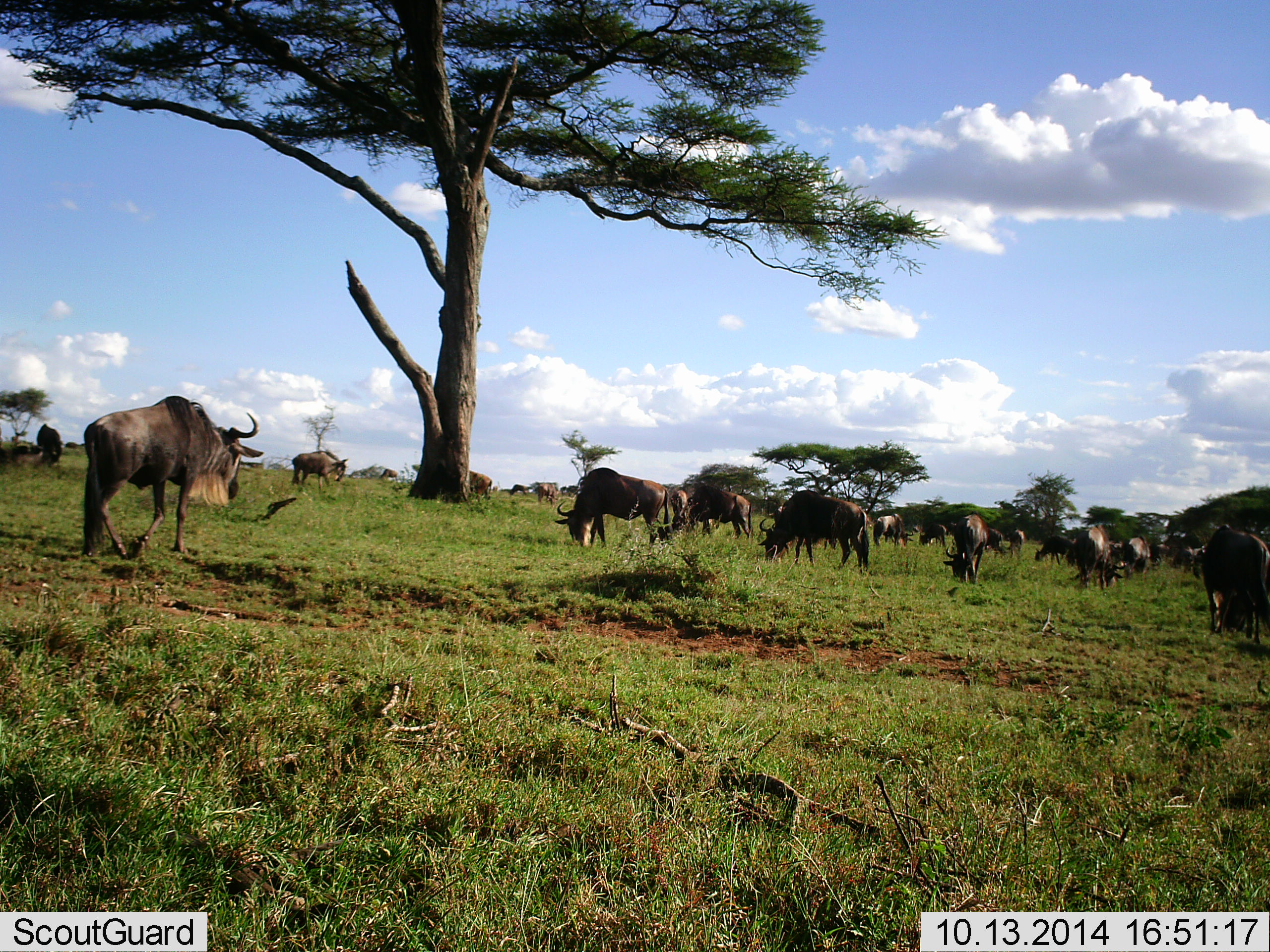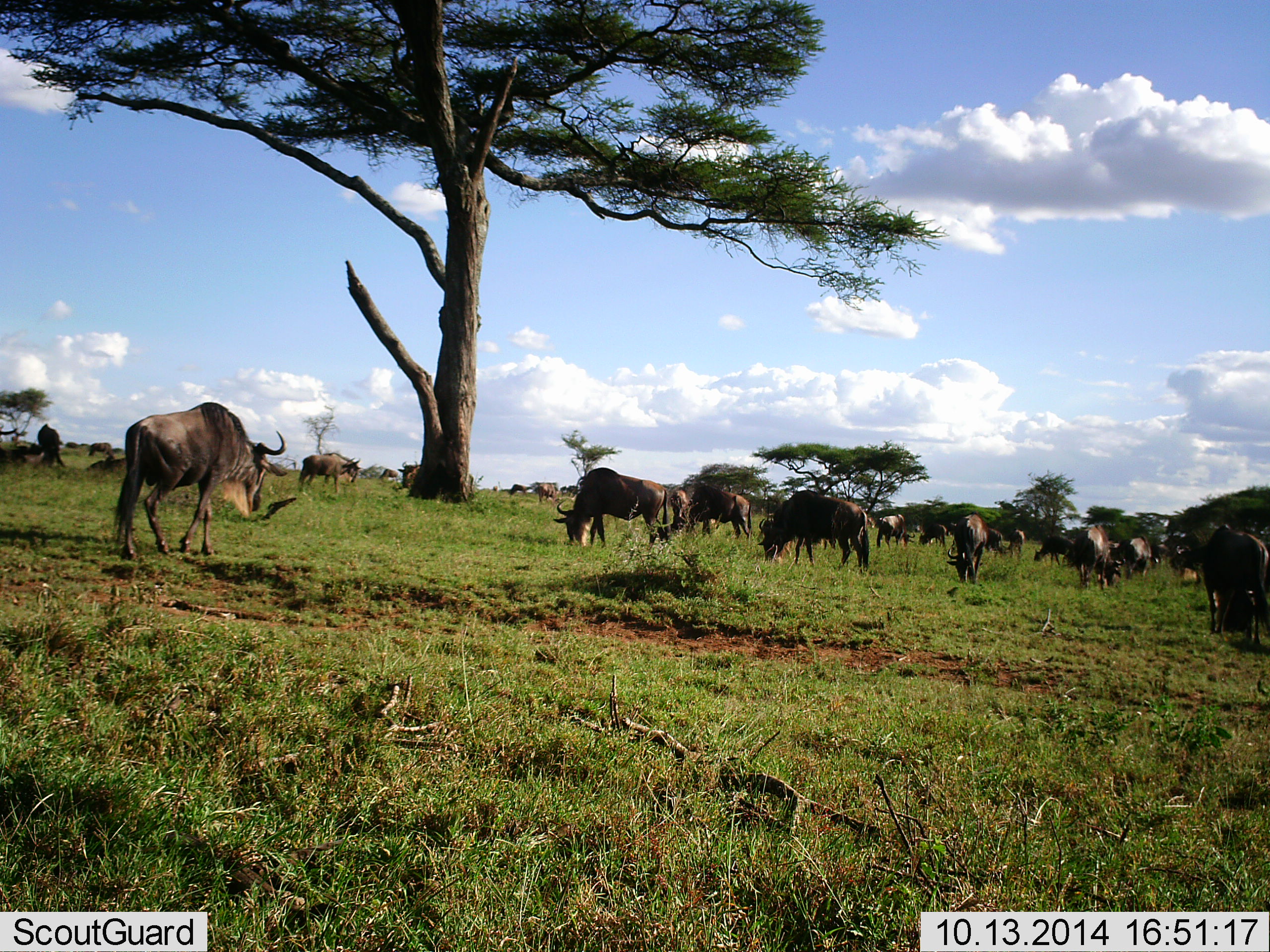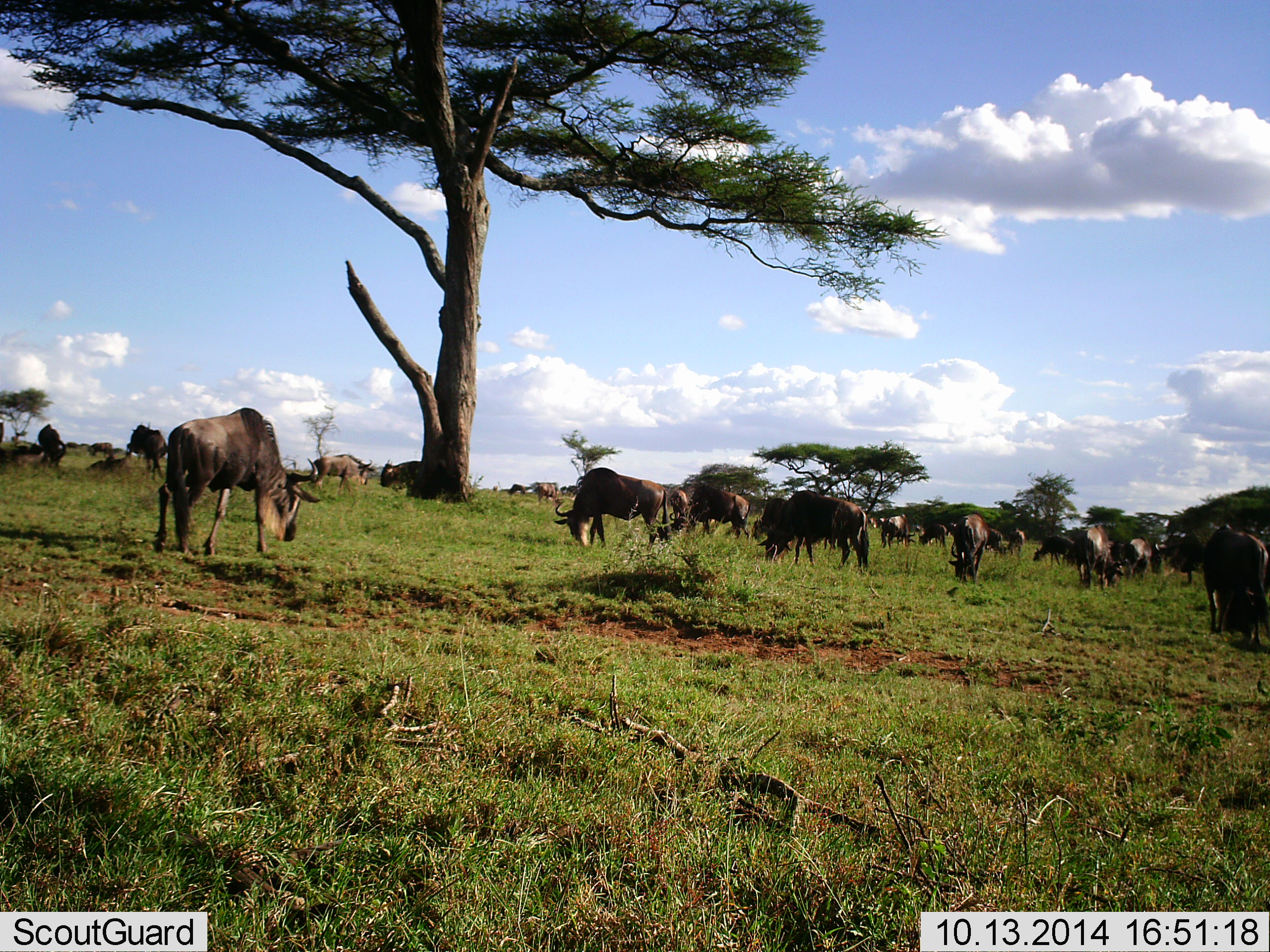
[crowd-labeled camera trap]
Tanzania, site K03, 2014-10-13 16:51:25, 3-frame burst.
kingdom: Animalia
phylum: Chordata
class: Mammalia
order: Artiodactyla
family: Bovidae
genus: Connochaetes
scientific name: Connochaetes taurinus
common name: blue wildebeest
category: wildebeest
Wildebeest (blue wildebeest) (Connochaetes taurinus), count 11-50. Behavior (volunteer vote fractions): standing 80%, resting 0%, moving 60%, interacting 0%. Young present (vote fraction): 0%. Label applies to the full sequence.